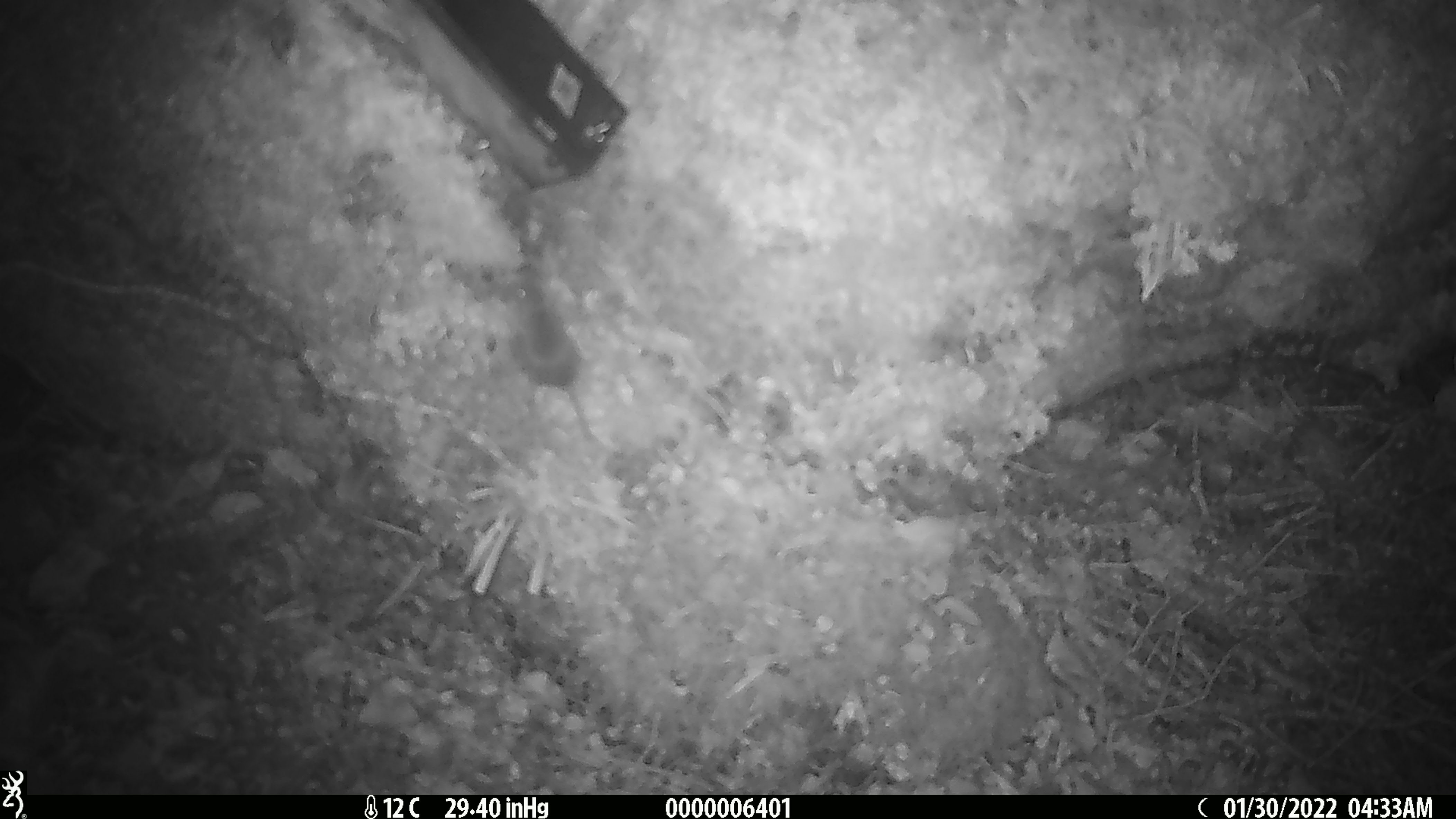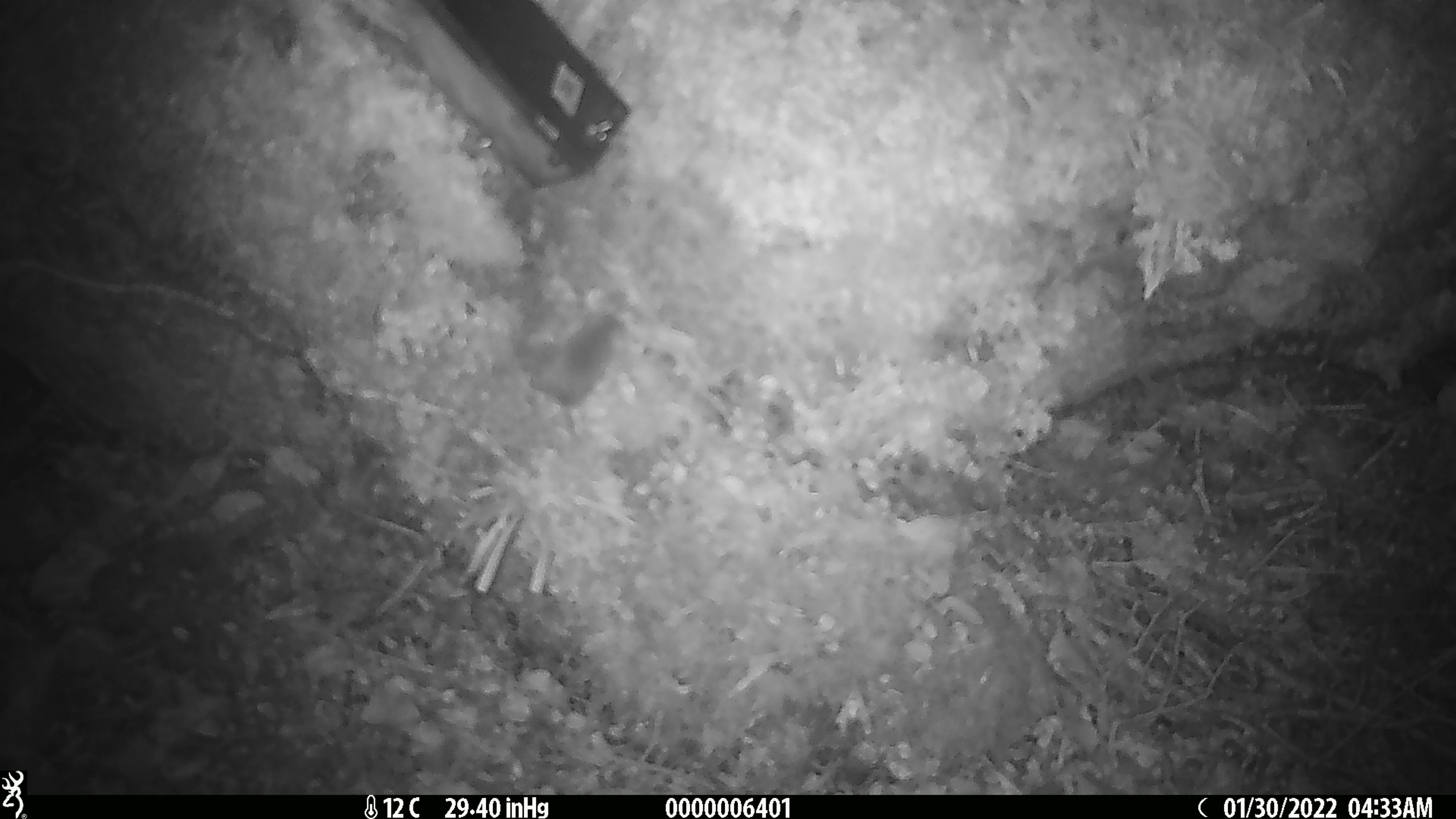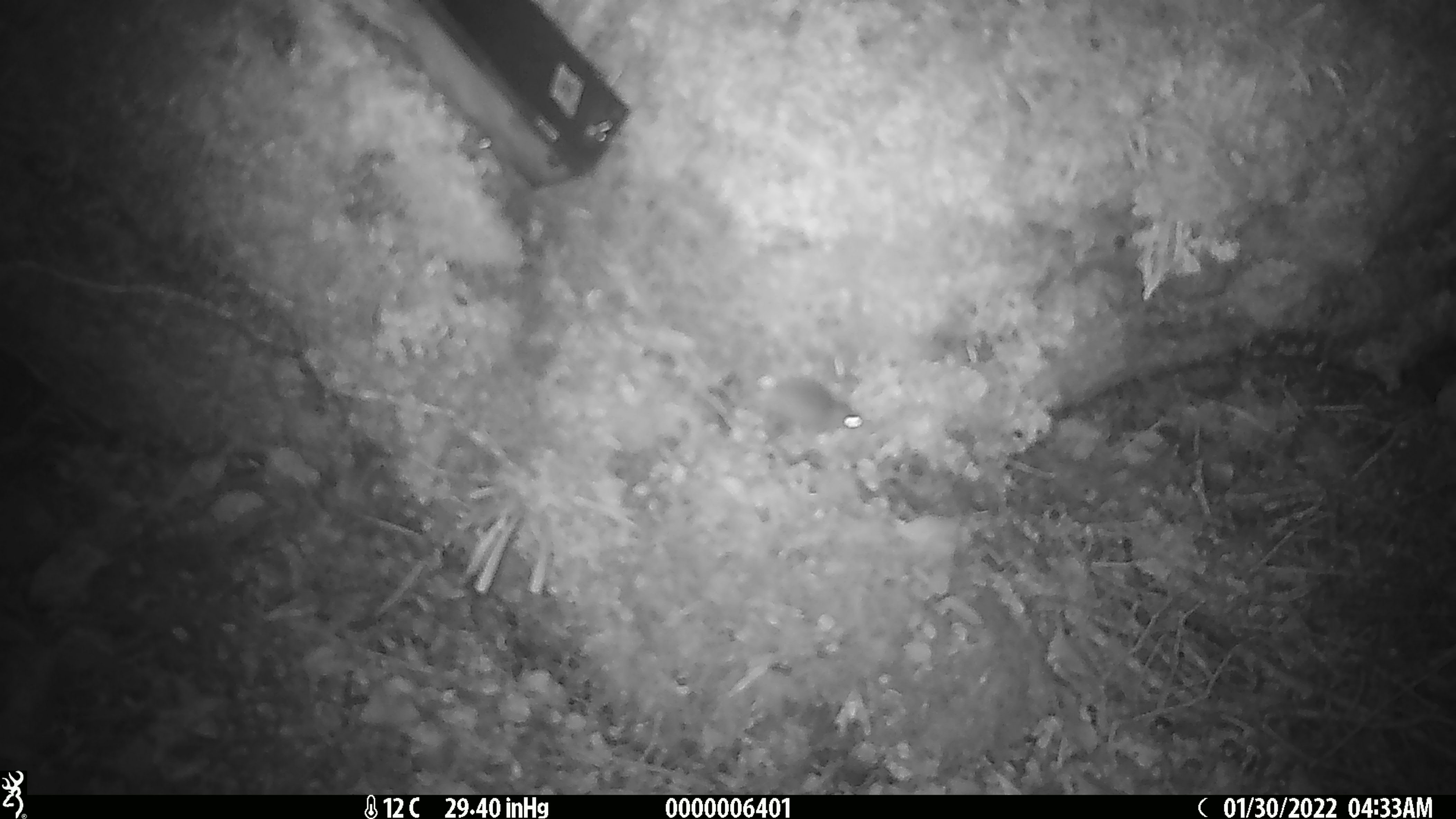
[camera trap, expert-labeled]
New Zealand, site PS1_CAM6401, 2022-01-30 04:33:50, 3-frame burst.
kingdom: Animalia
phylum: Chordata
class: Mammalia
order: Rodentia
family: Muridae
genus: Mus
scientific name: Mus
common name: mouse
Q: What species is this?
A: Mouse (Mus).